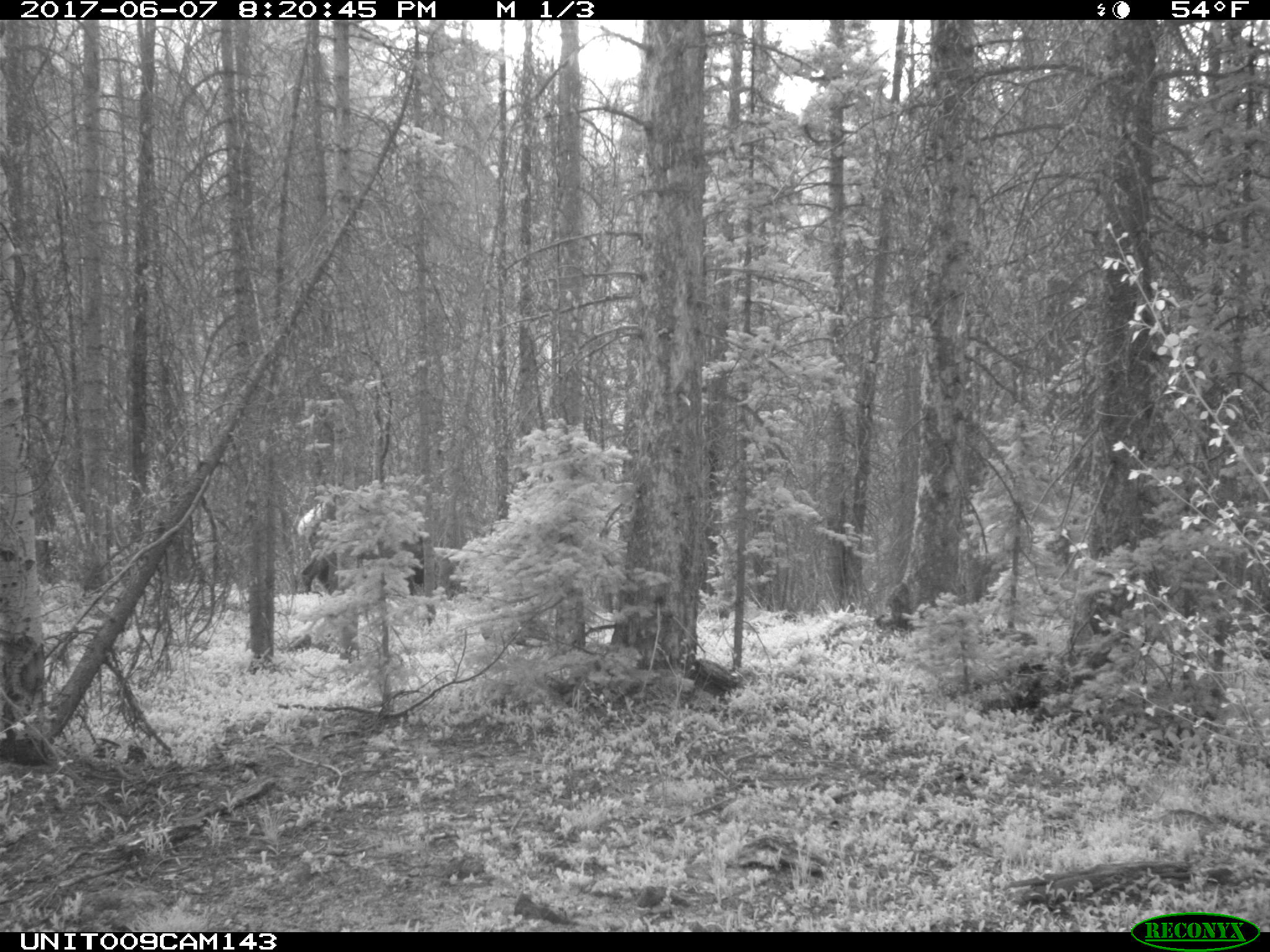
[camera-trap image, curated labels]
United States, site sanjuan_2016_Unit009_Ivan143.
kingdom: Animalia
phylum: Chordata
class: Mammalia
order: Artiodactyla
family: Cervidae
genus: Cervus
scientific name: Cervus elaphus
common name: red deer